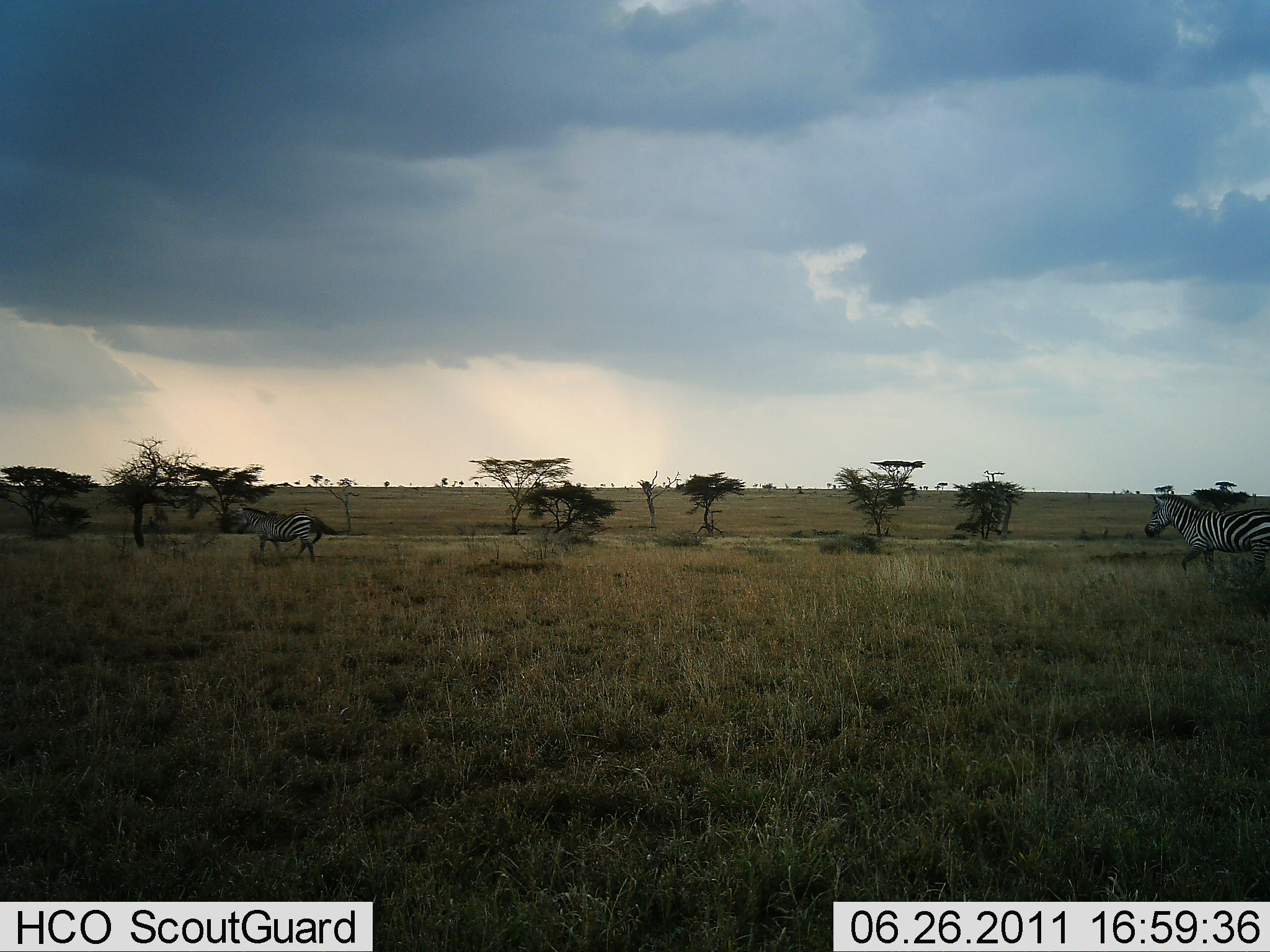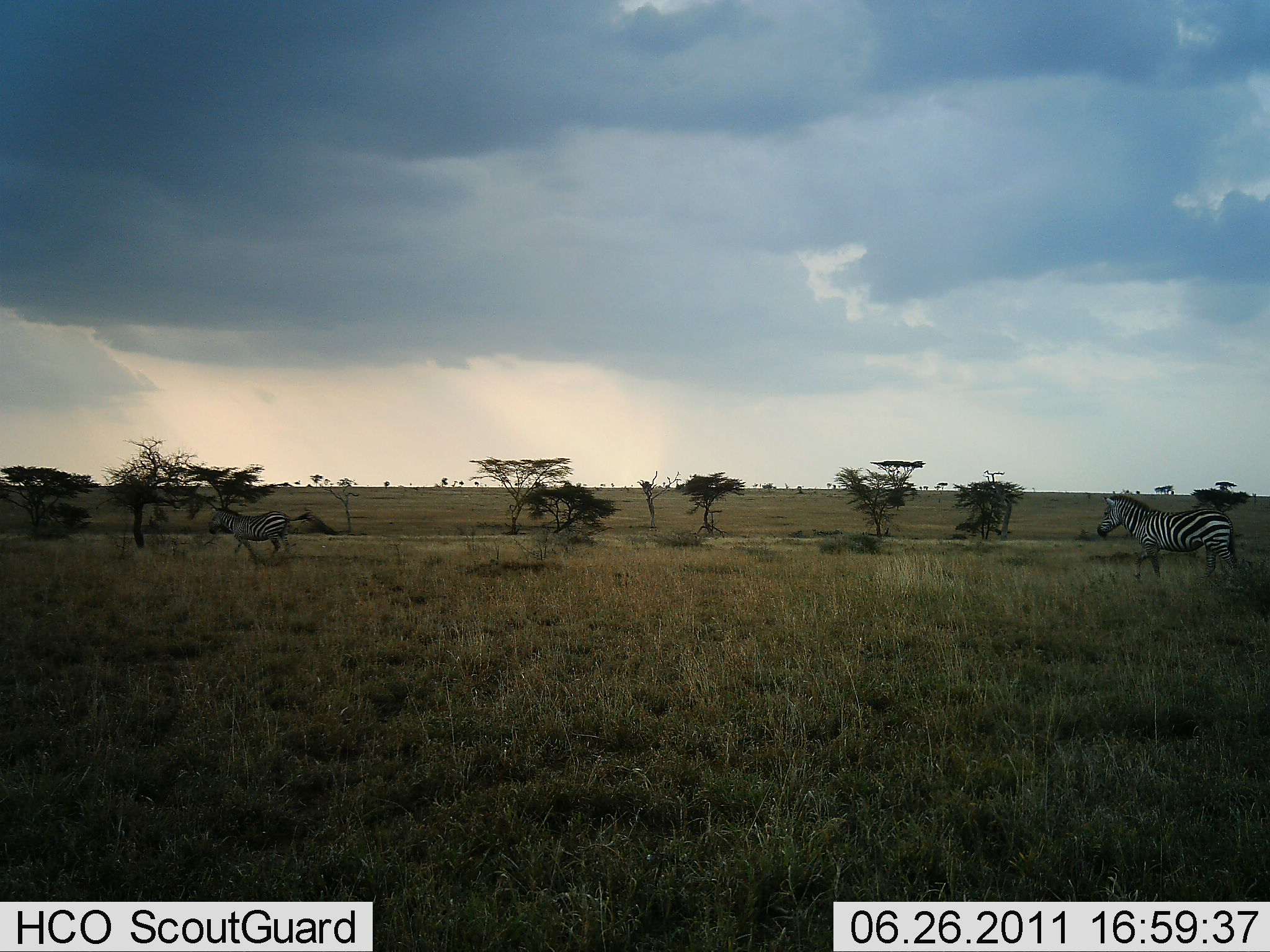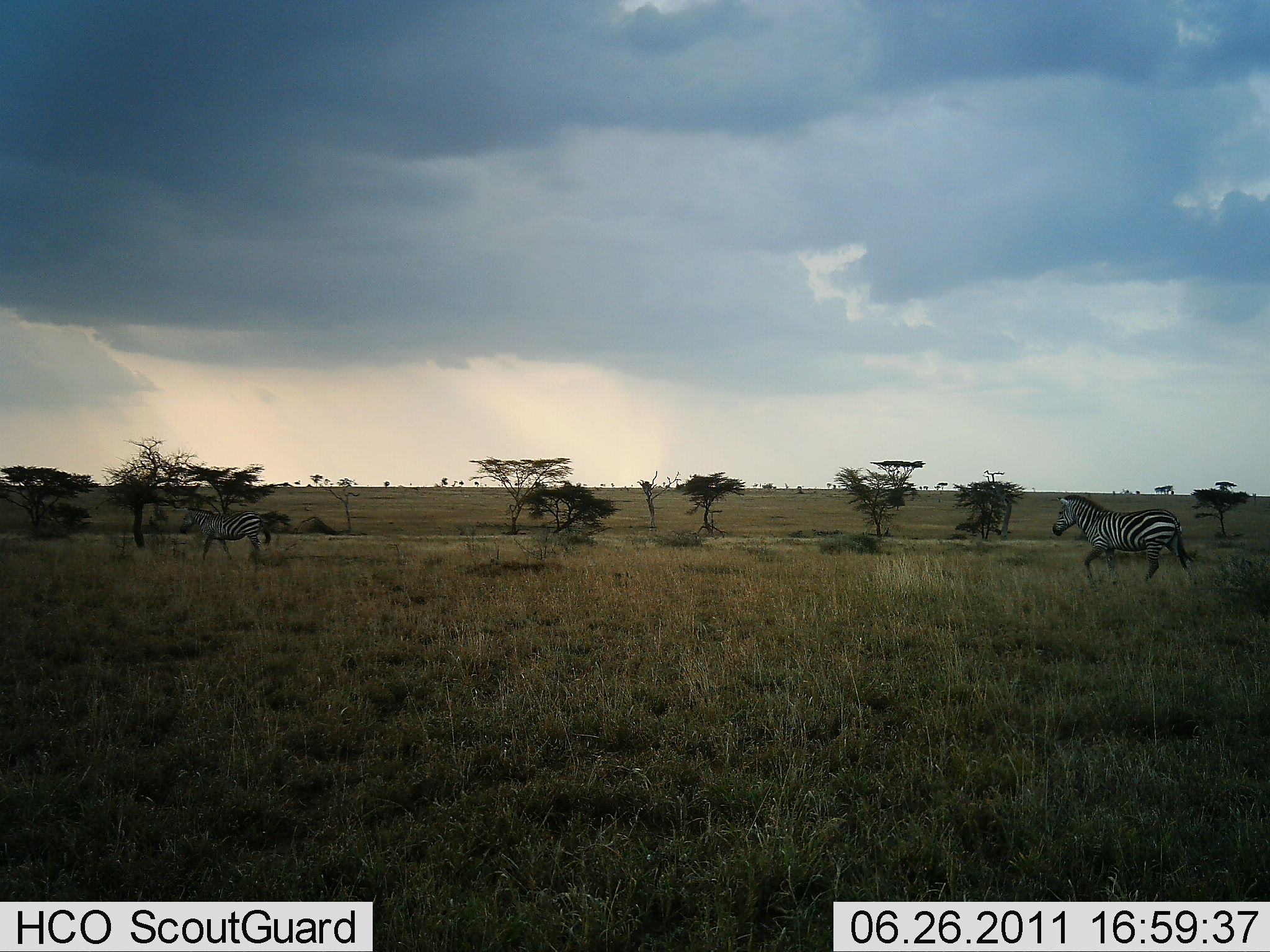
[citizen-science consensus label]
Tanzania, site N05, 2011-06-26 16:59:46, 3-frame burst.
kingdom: Animalia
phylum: Chordata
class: Mammalia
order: Perissodactyla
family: Equidae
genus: Equus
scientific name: Equus quagga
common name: plains zebra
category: zebra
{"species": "zebra (plains zebra) (Equus quagga)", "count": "2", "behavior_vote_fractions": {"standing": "0%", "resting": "0%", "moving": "100%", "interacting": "0%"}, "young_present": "0%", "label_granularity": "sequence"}